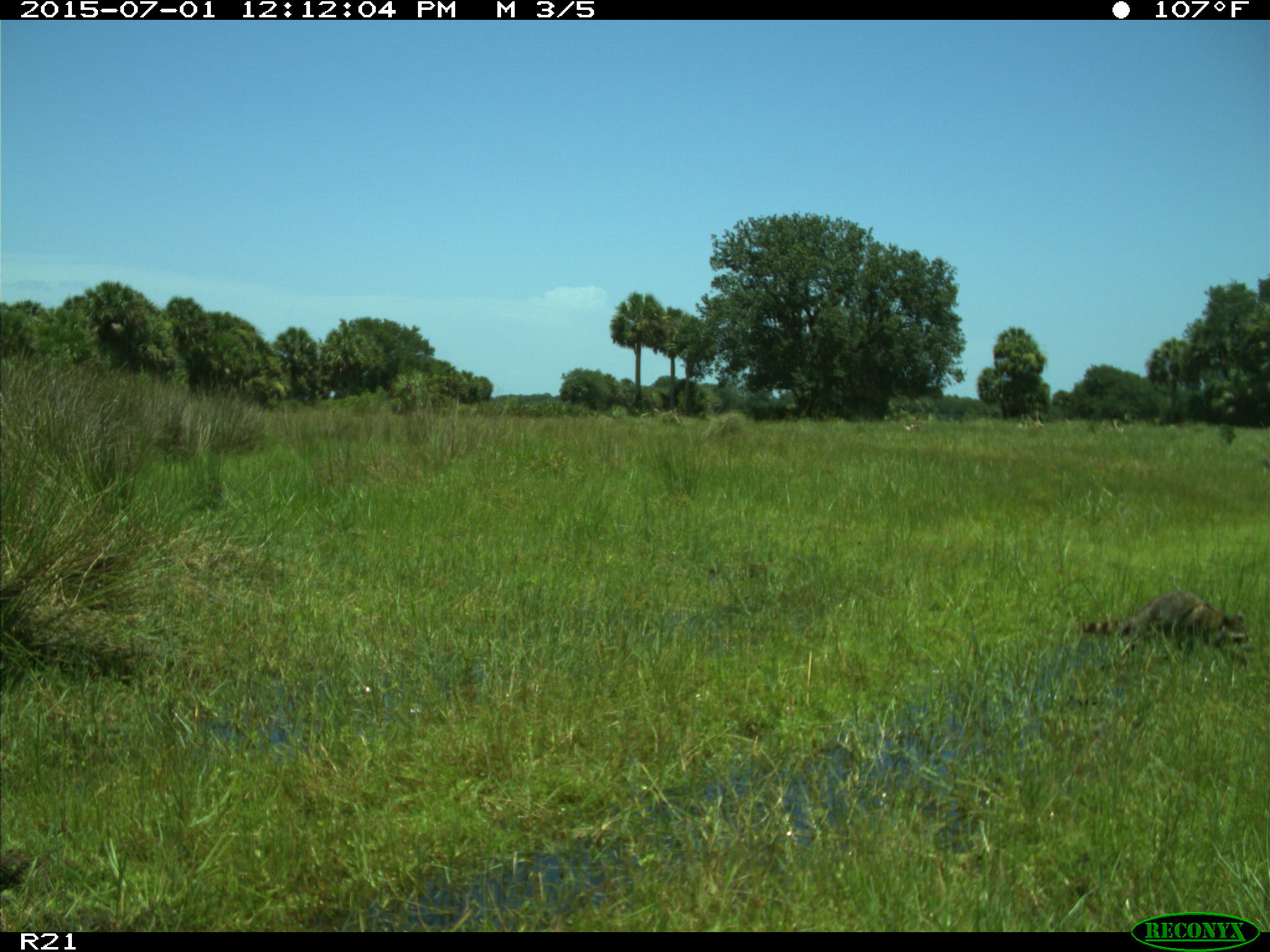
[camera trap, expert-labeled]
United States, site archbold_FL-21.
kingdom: Animalia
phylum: Chordata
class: Mammalia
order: Carnivora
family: Procyonidae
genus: Procyon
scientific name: Procyon lotor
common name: common raccoon